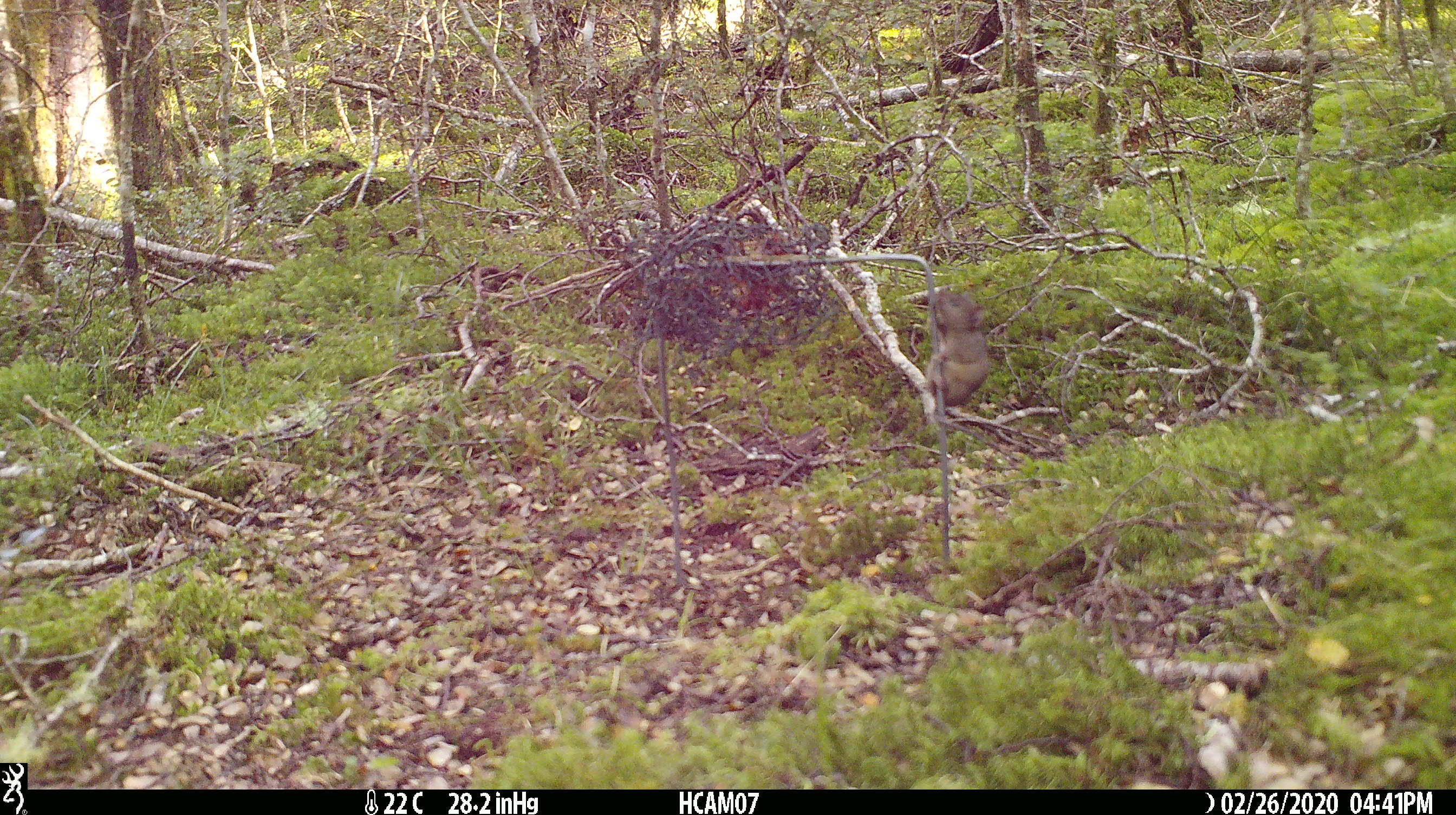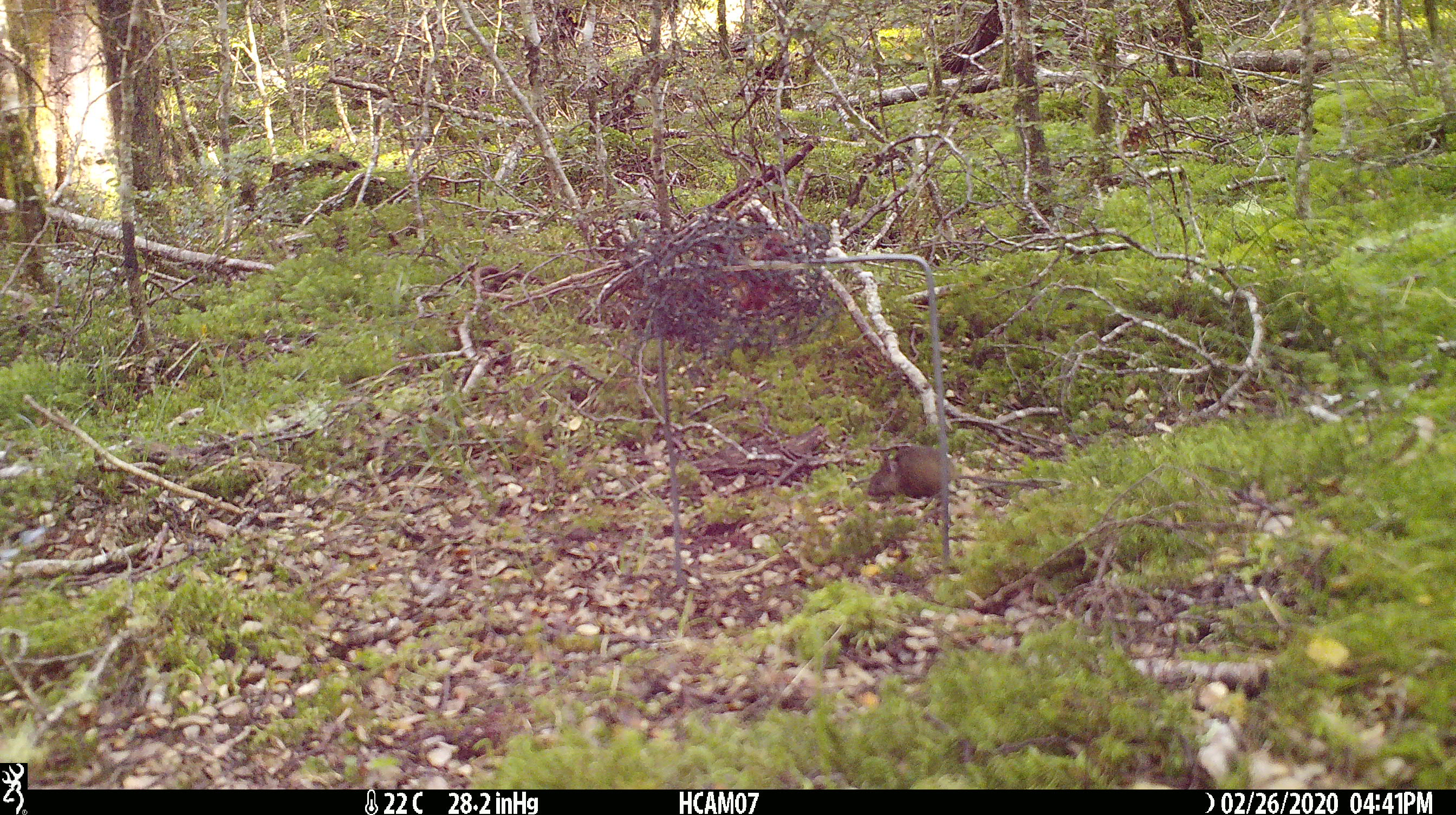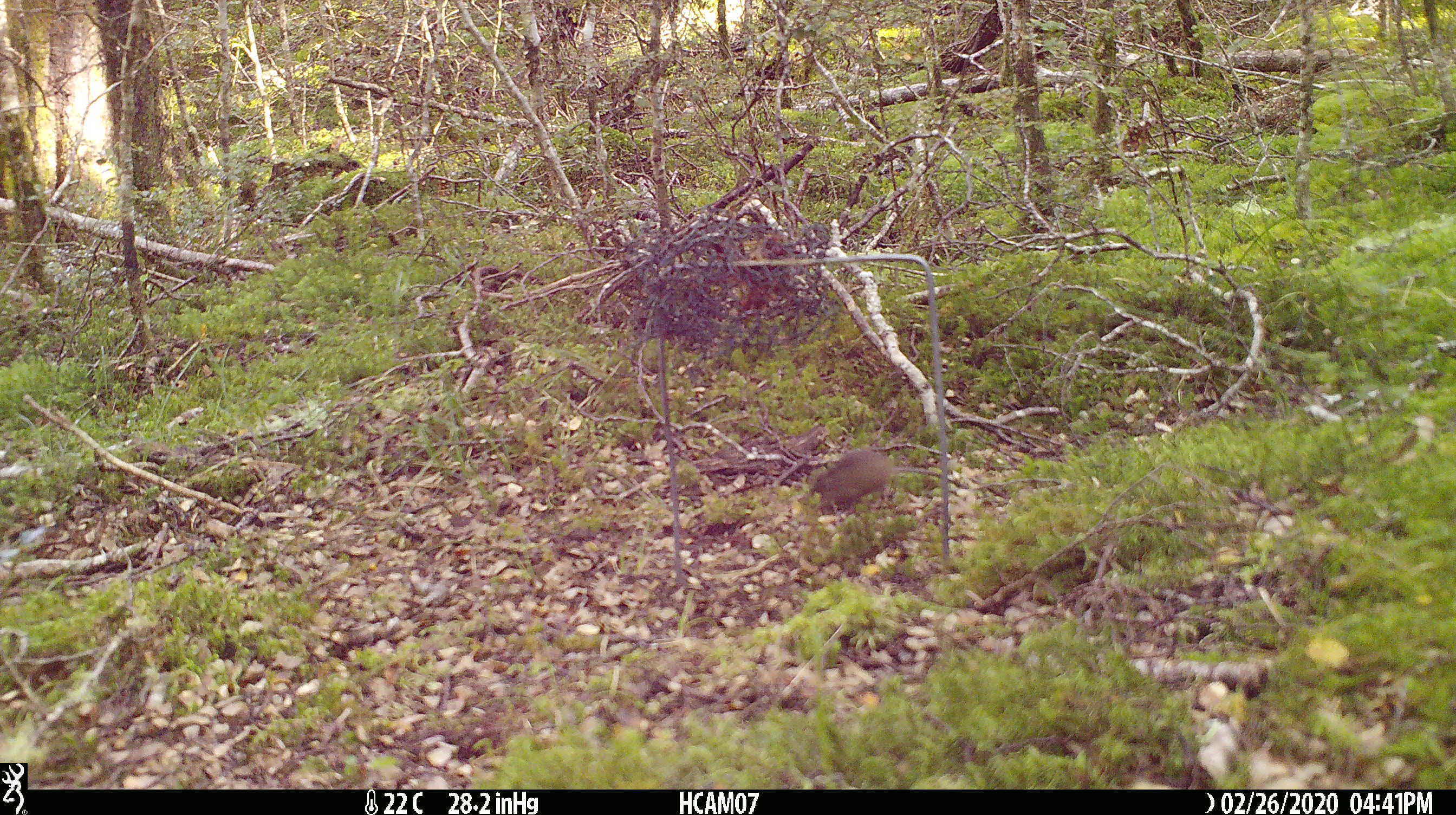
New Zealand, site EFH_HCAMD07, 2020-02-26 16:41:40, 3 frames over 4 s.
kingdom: Animalia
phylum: Chordata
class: Mammalia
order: Rodentia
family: Muridae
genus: Mus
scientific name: Mus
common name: mouse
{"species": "mouse (Mus)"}